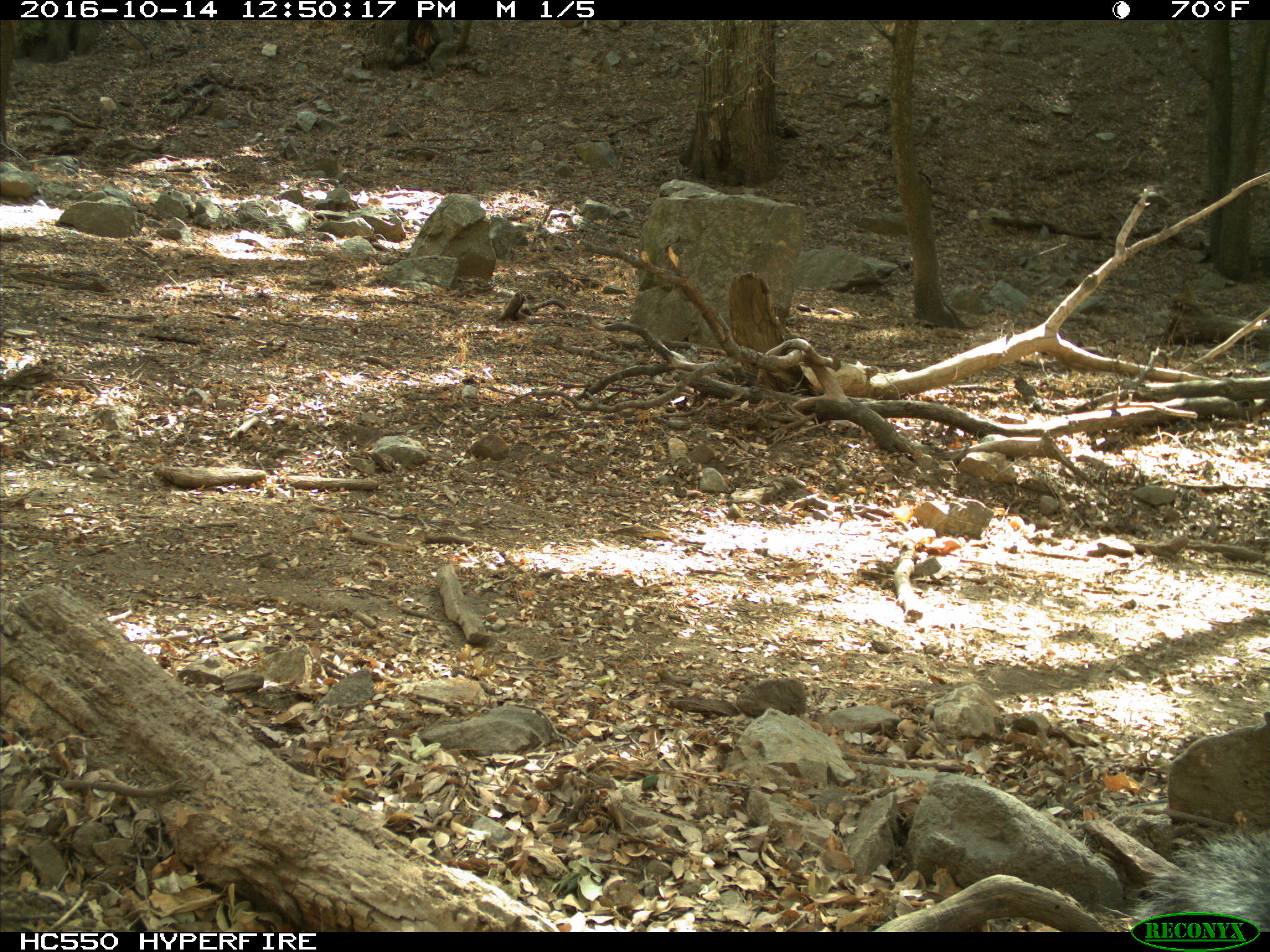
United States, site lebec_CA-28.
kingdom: Animalia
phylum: Chordata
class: Mammalia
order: Rodentia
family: Sciuridae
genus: Sciurus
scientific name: Sciurus carolinensis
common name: eastern gray squirrel